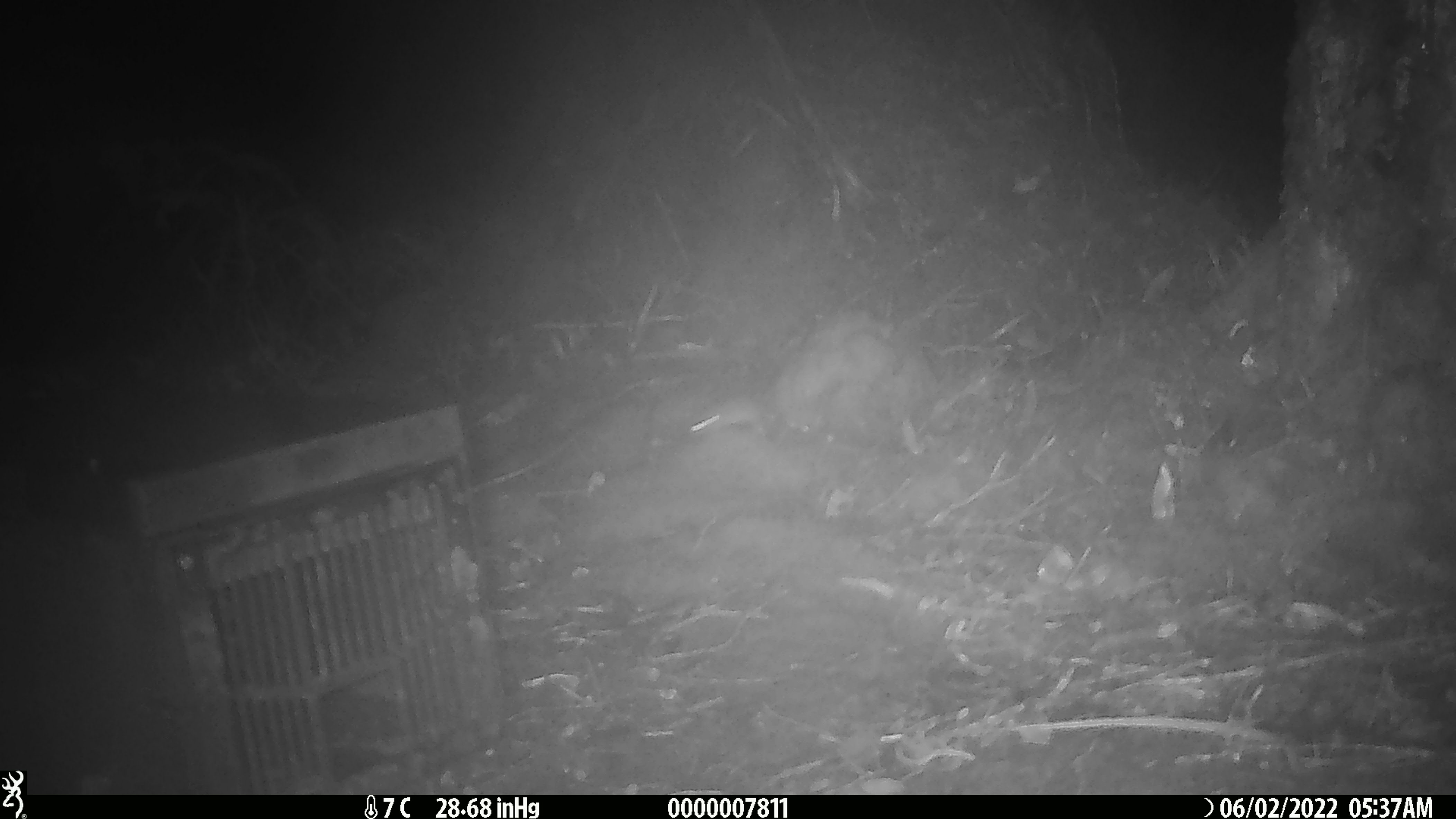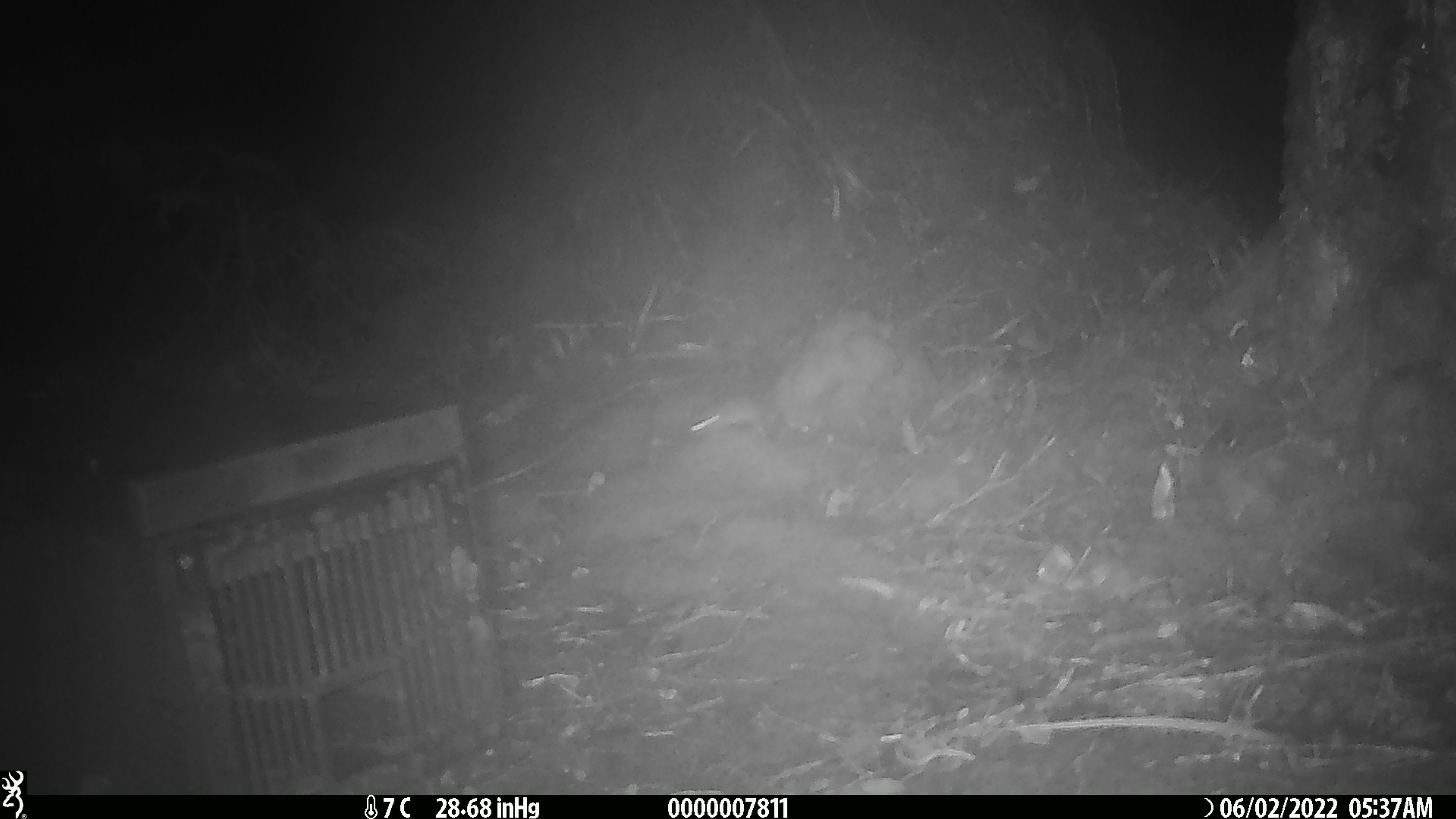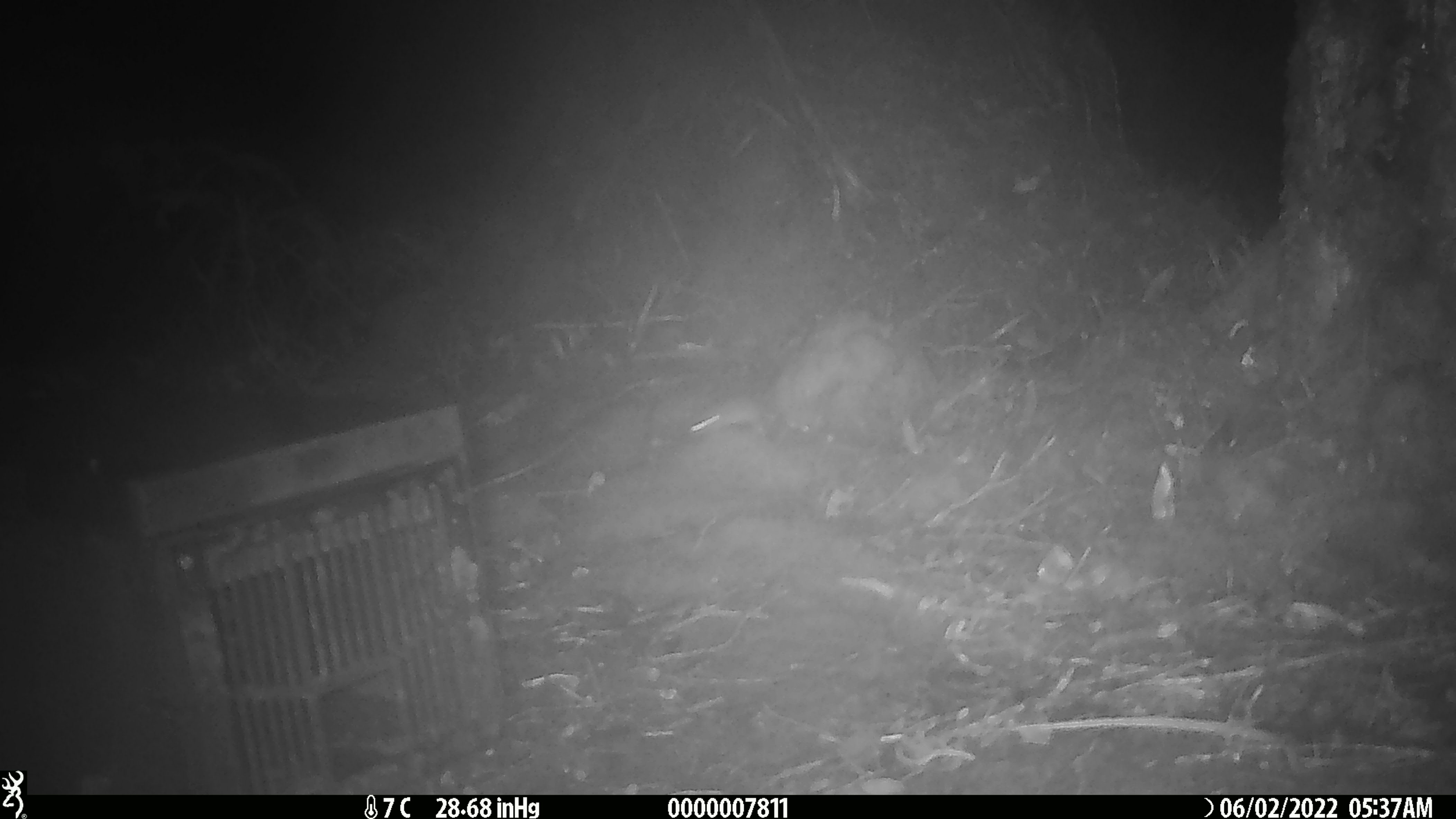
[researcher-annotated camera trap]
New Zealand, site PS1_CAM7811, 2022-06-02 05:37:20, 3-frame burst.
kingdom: Animalia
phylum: Chordata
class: Mammalia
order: Rodentia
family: Muridae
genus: Mus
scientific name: Mus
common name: mouse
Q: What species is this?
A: Mouse (Mus).